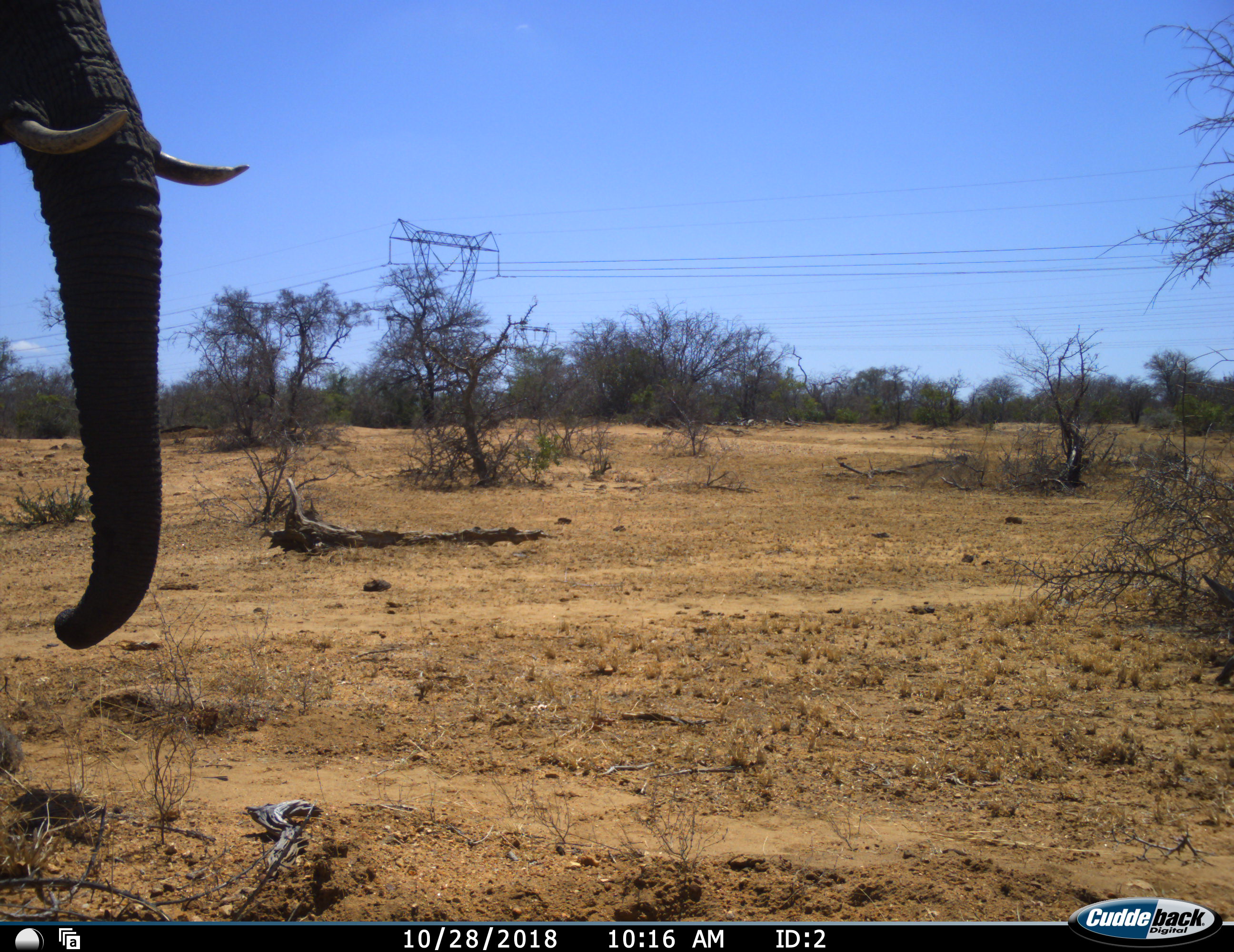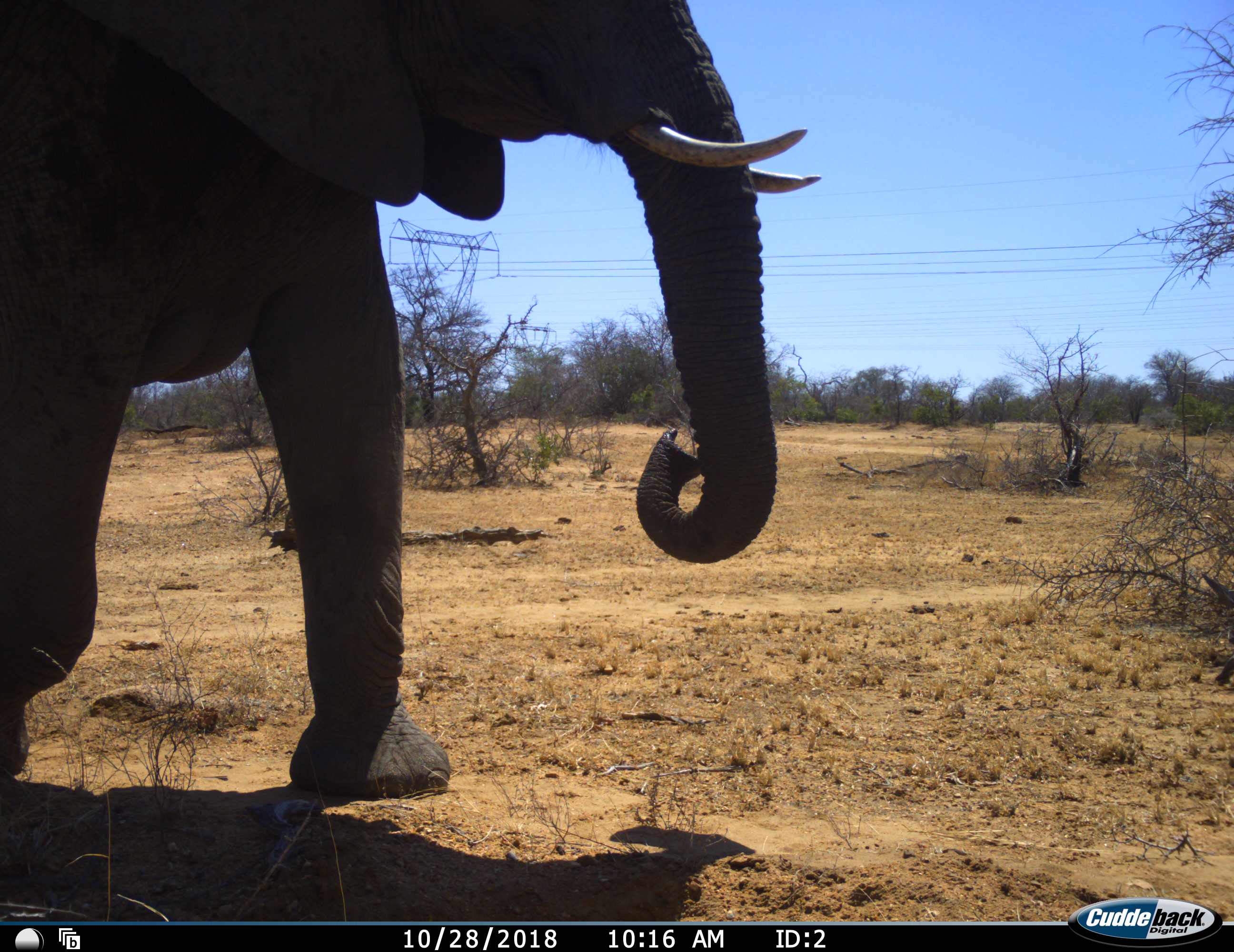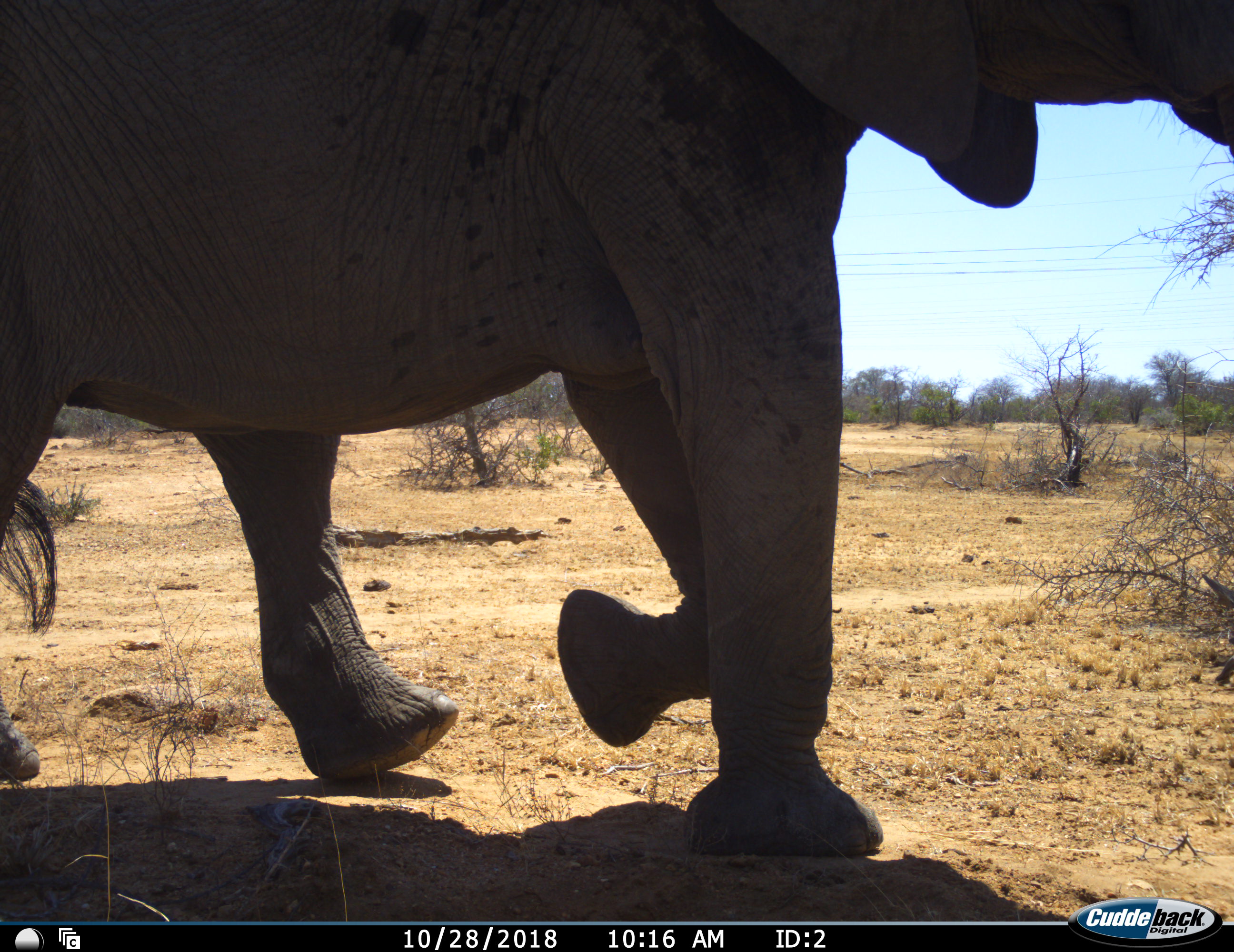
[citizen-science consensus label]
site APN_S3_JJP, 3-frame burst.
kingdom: Animalia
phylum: Chordata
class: Mammalia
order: Proboscidea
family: Elephantidae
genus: Loxodonta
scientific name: Loxodonta africana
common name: african bush elephant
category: elephant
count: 1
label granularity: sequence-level